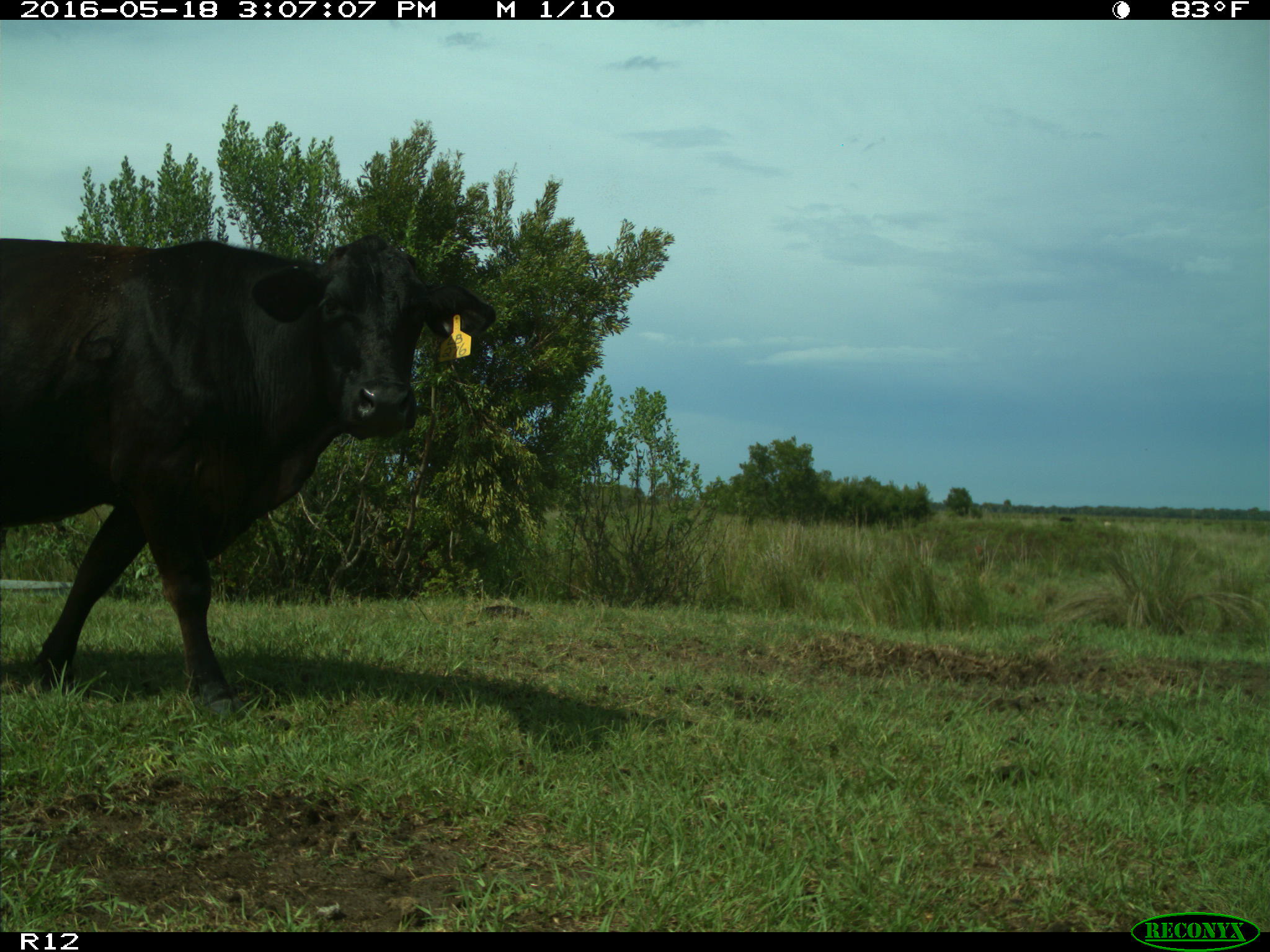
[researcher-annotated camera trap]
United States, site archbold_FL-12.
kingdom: Animalia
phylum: Chordata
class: Mammalia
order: Artiodactyla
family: Bovidae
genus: Bos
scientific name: Bos taurus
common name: domestic cow